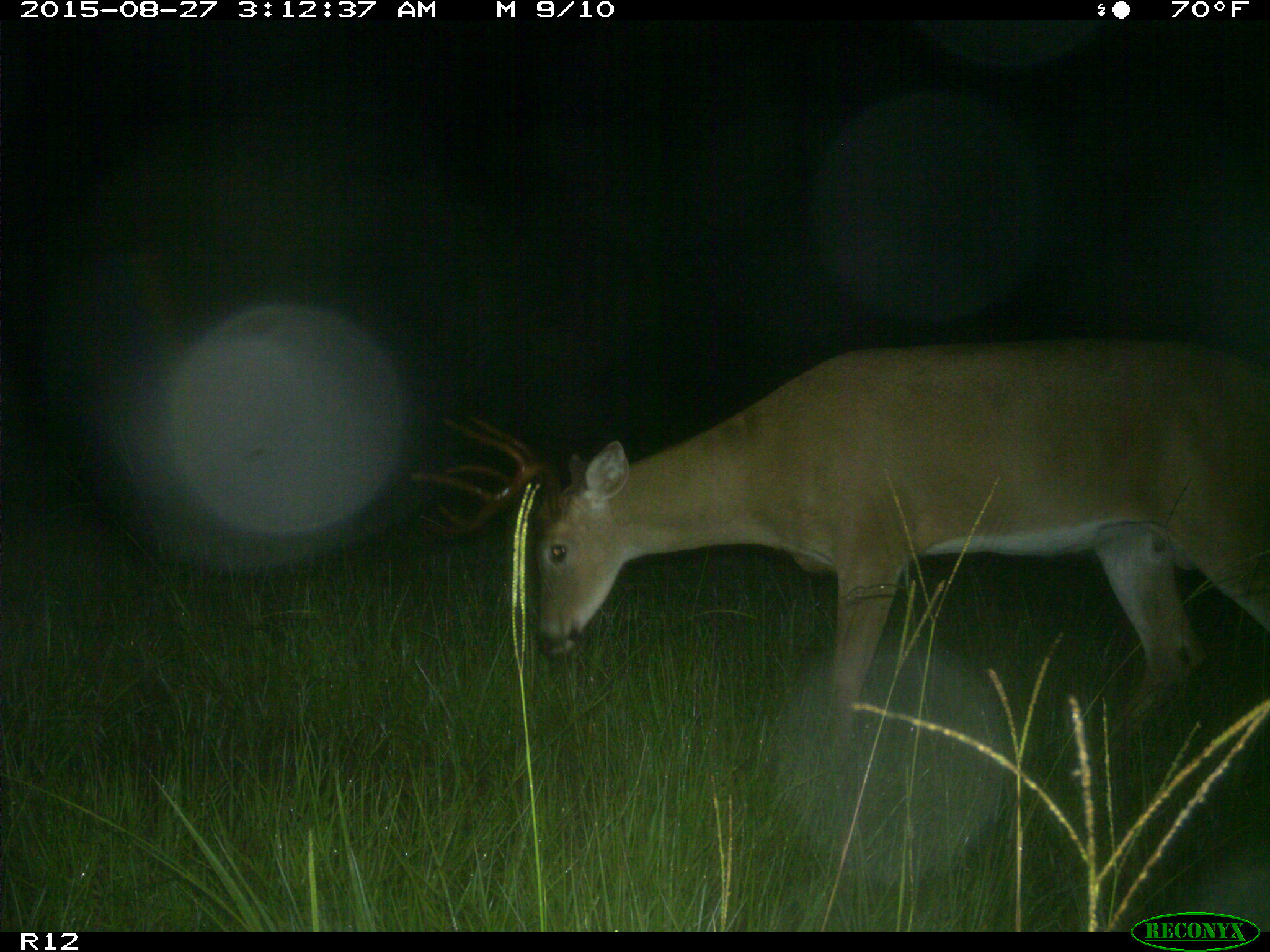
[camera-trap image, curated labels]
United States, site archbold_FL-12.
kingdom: Animalia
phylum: Chordata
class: Mammalia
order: Artiodactyla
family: Cervidae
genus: Odocoileus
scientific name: Odocoileus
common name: deer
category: unidentified deer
Unidentified deer (deer) (Odocoileus).